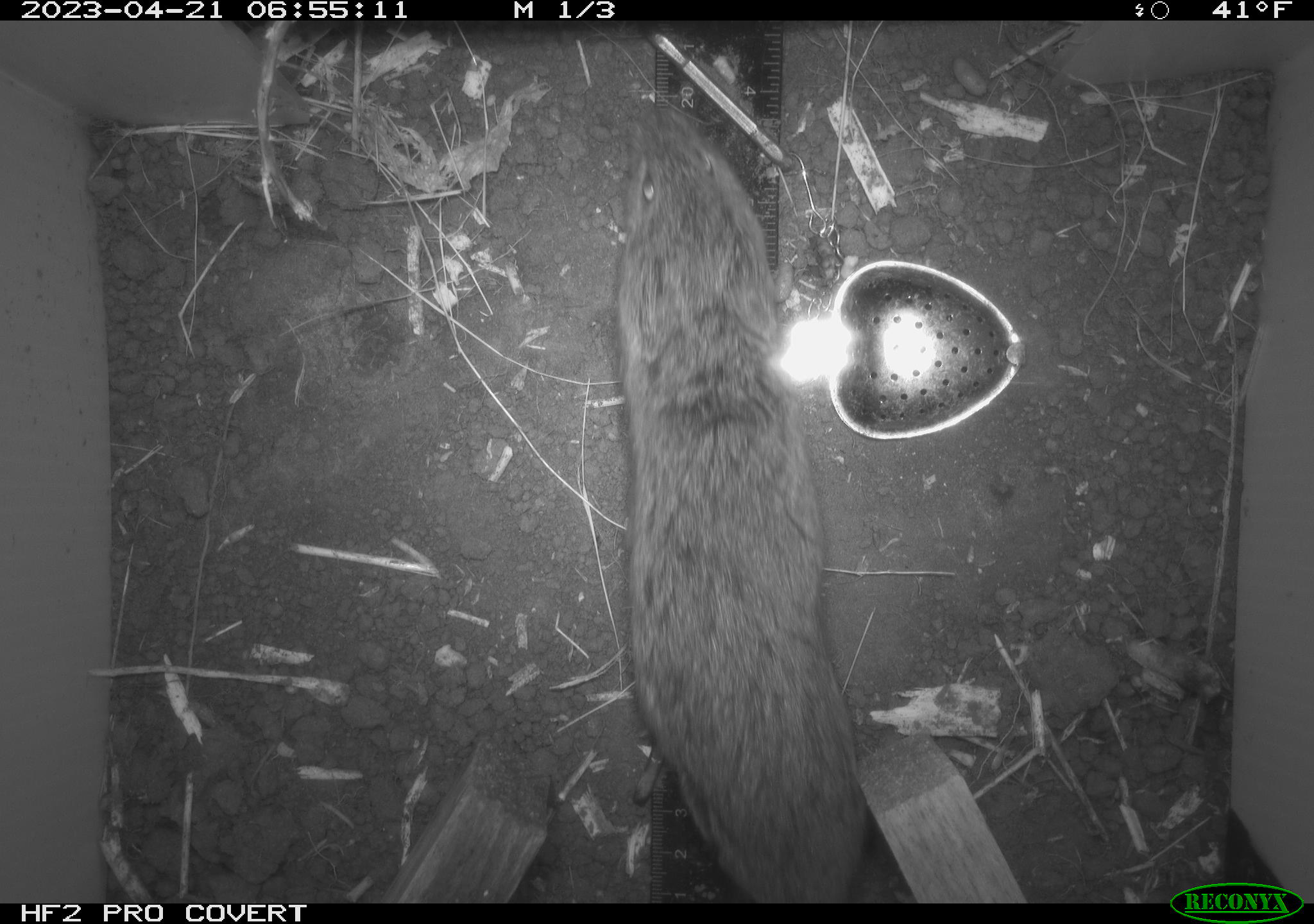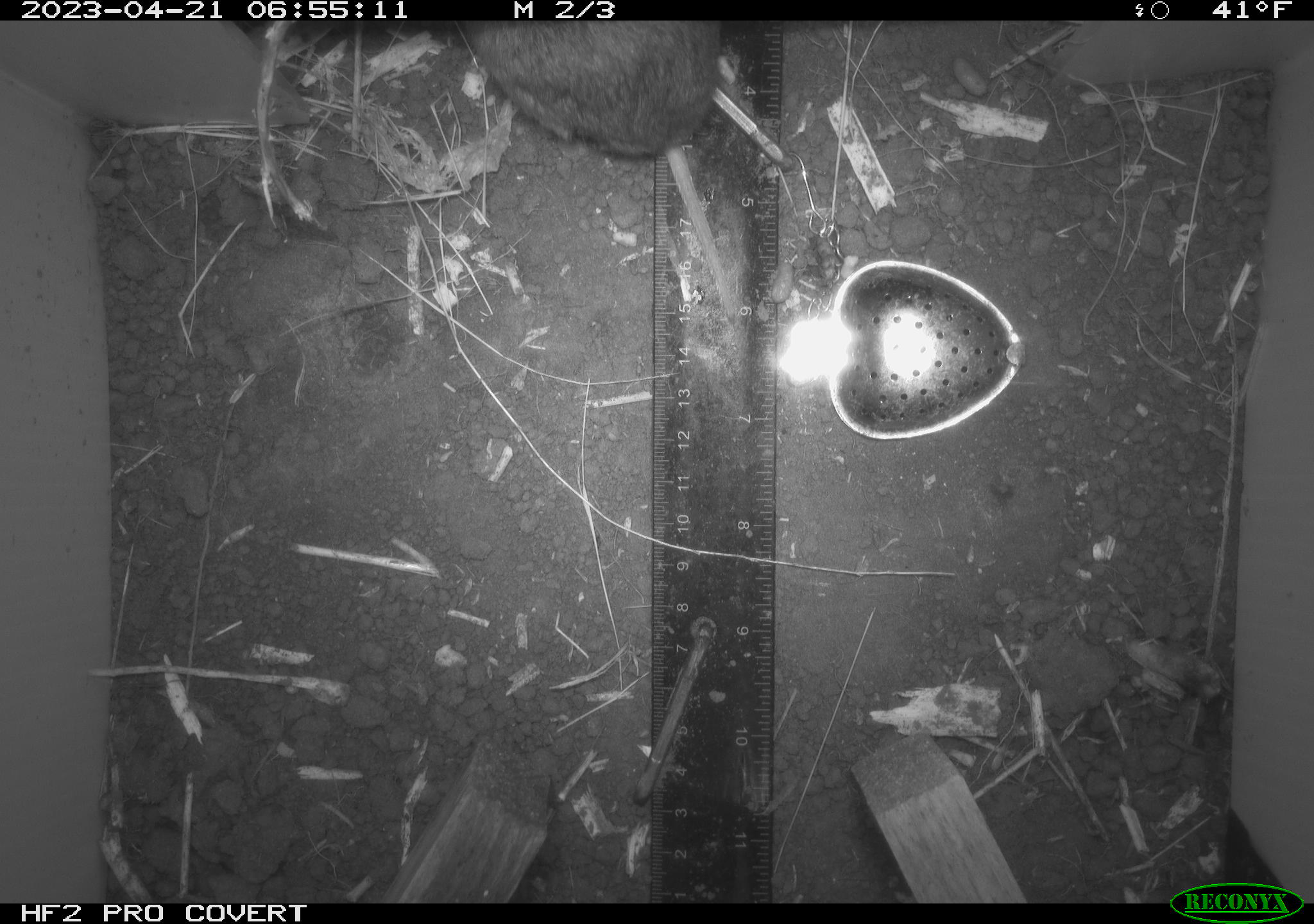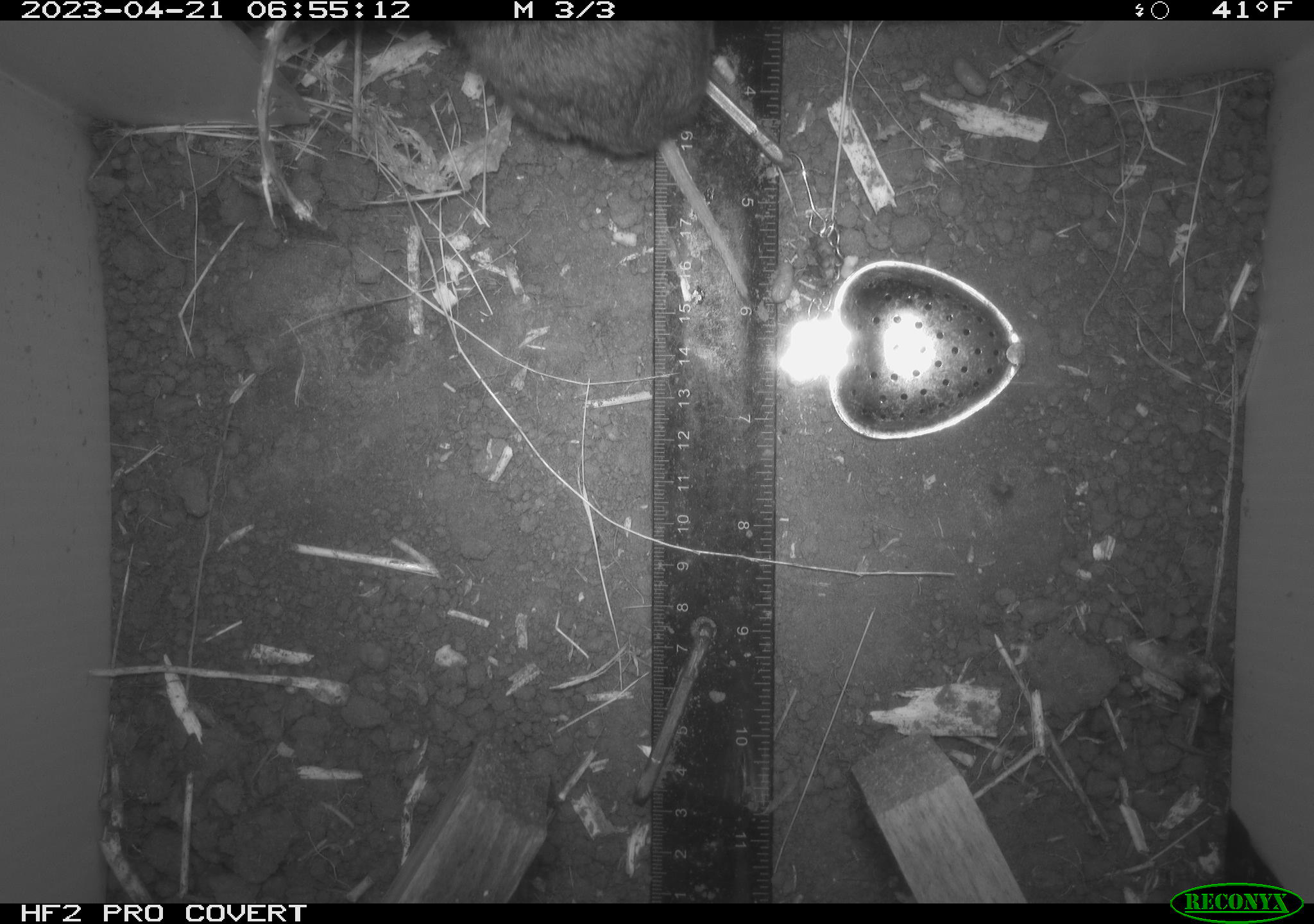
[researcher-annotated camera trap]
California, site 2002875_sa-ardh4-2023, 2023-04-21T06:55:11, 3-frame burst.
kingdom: Animalia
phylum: Chordata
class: Mammalia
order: Rodentia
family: Cricetidae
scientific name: Arvicolinae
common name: voles, lemmings, and muskrats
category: arvicolinae subfamily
Arvicolinae subfamily (voles, lemmings, and muskrats) (Arvicolinae).